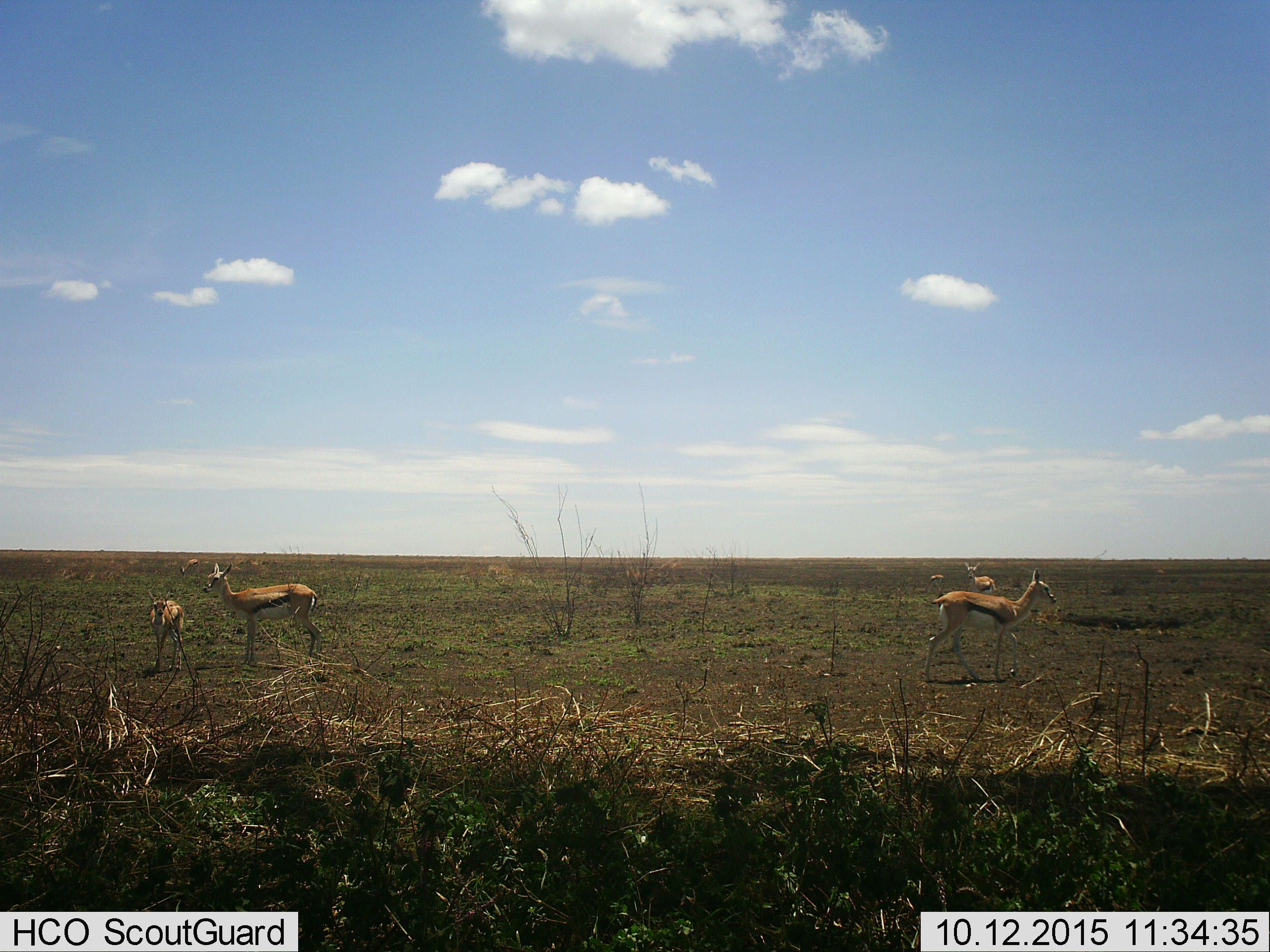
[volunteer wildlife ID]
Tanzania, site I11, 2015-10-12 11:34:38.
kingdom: Animalia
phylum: Chordata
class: Mammalia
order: Artiodactyla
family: Bovidae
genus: Eudorcas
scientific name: Eudorcas thomsonii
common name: thomson's gazelle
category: gazellethomsons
Gazellethomsons (thomson's gazelle) (Eudorcas thomsonii), count 7. Behavior (volunteer vote fractions): standing 89%, resting 0%, moving 33%, interacting 11%. Young present (vote fraction): 44%. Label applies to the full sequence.